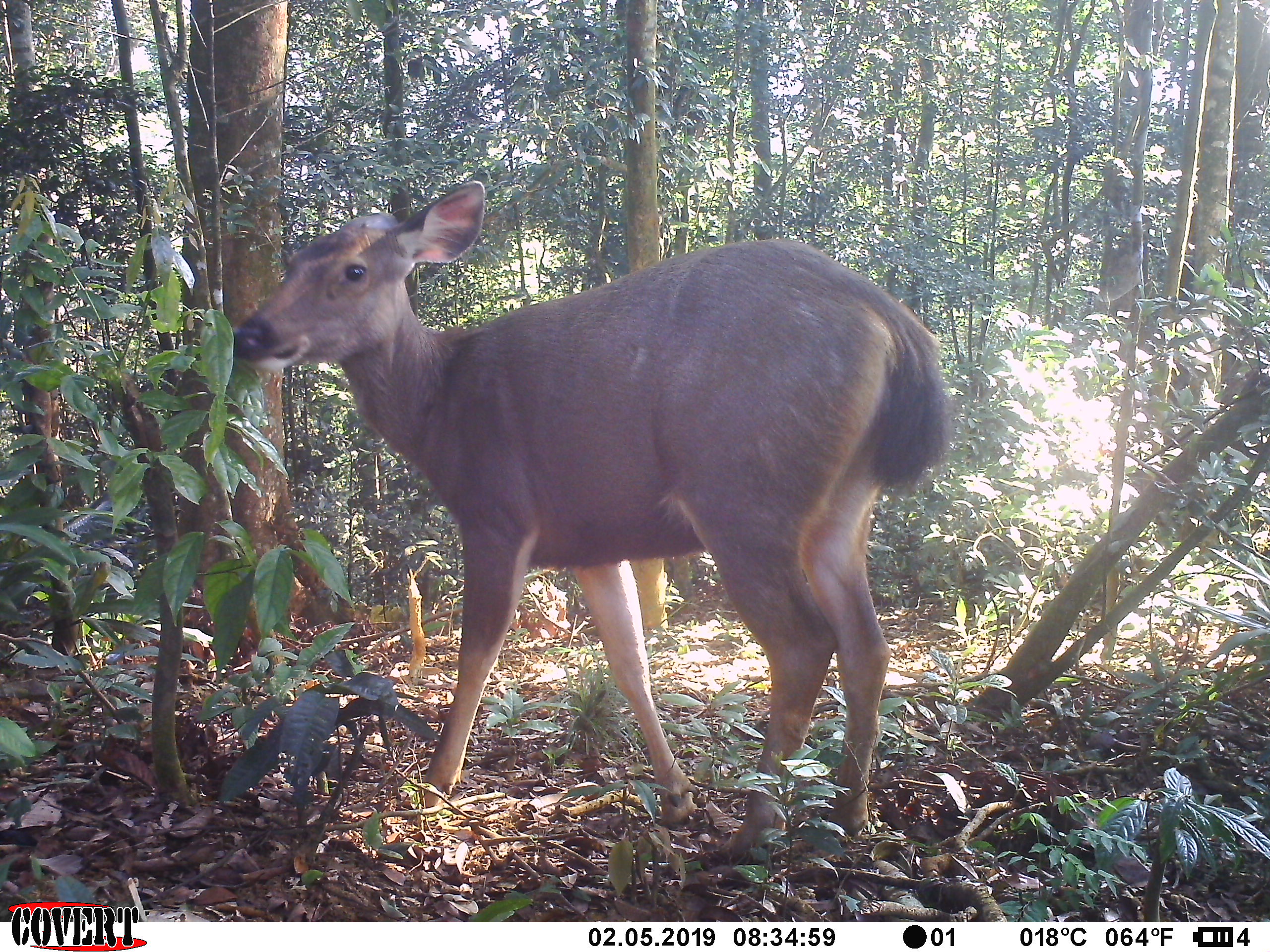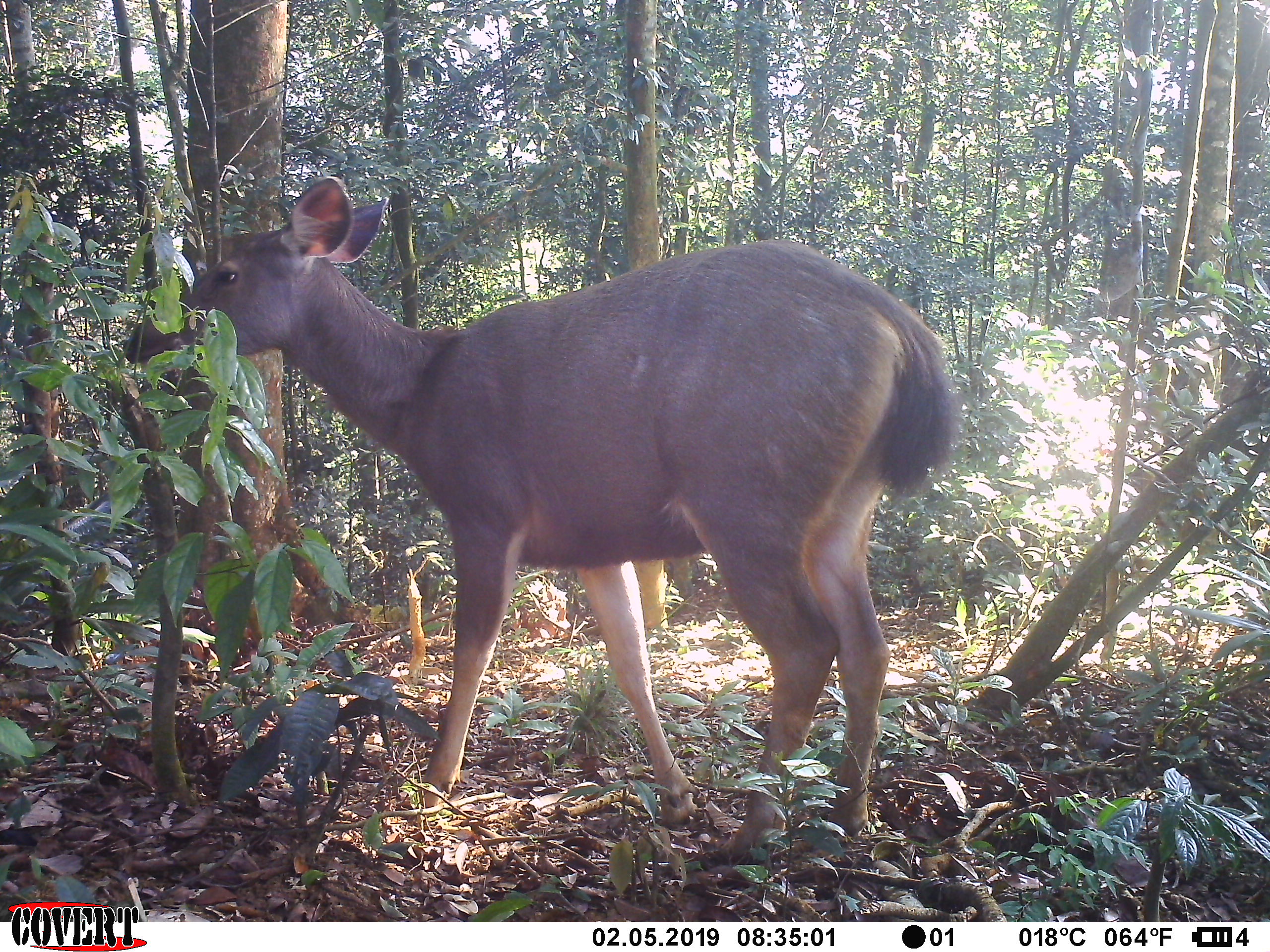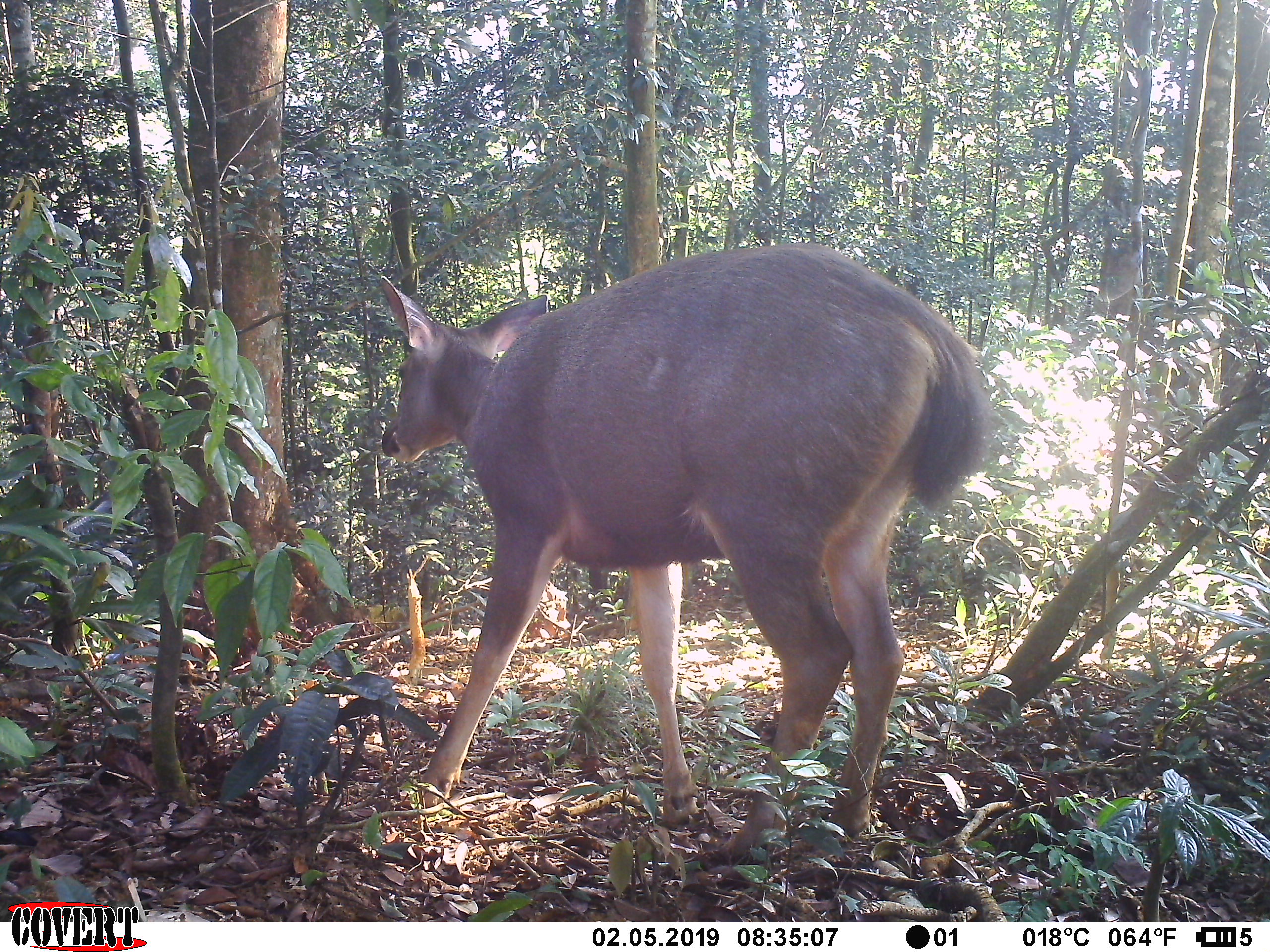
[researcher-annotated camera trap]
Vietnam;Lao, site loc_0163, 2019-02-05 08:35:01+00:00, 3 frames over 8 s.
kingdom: Animalia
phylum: Chordata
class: Mammalia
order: Artiodactyla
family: Cervidae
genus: Rusa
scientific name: Rusa unicolor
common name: sambar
Sambar (Rusa unicolor). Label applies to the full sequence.